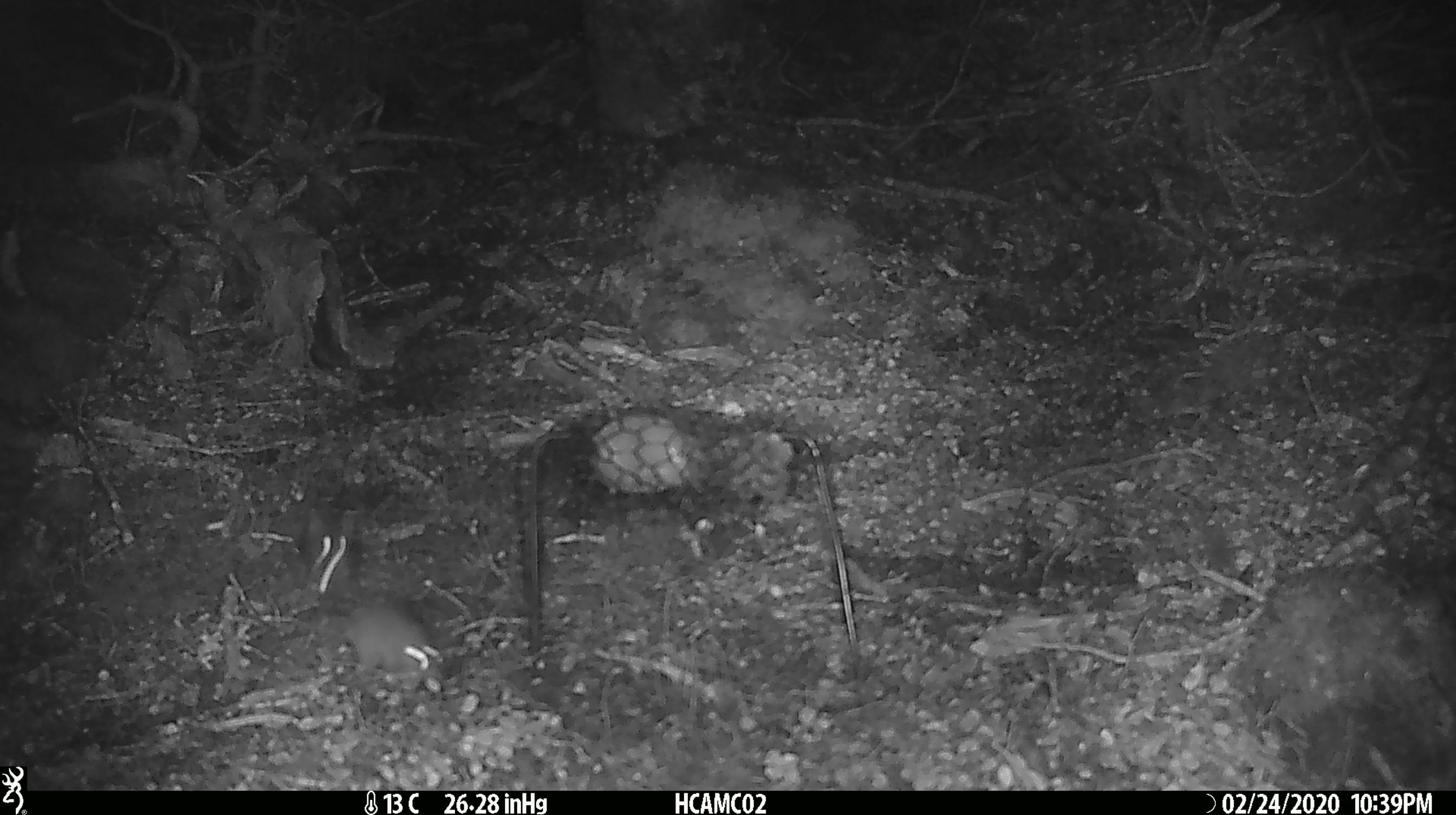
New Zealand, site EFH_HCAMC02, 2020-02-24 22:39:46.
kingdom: Animalia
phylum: Chordata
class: Mammalia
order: Rodentia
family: Muridae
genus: Mus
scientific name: Mus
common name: mouse